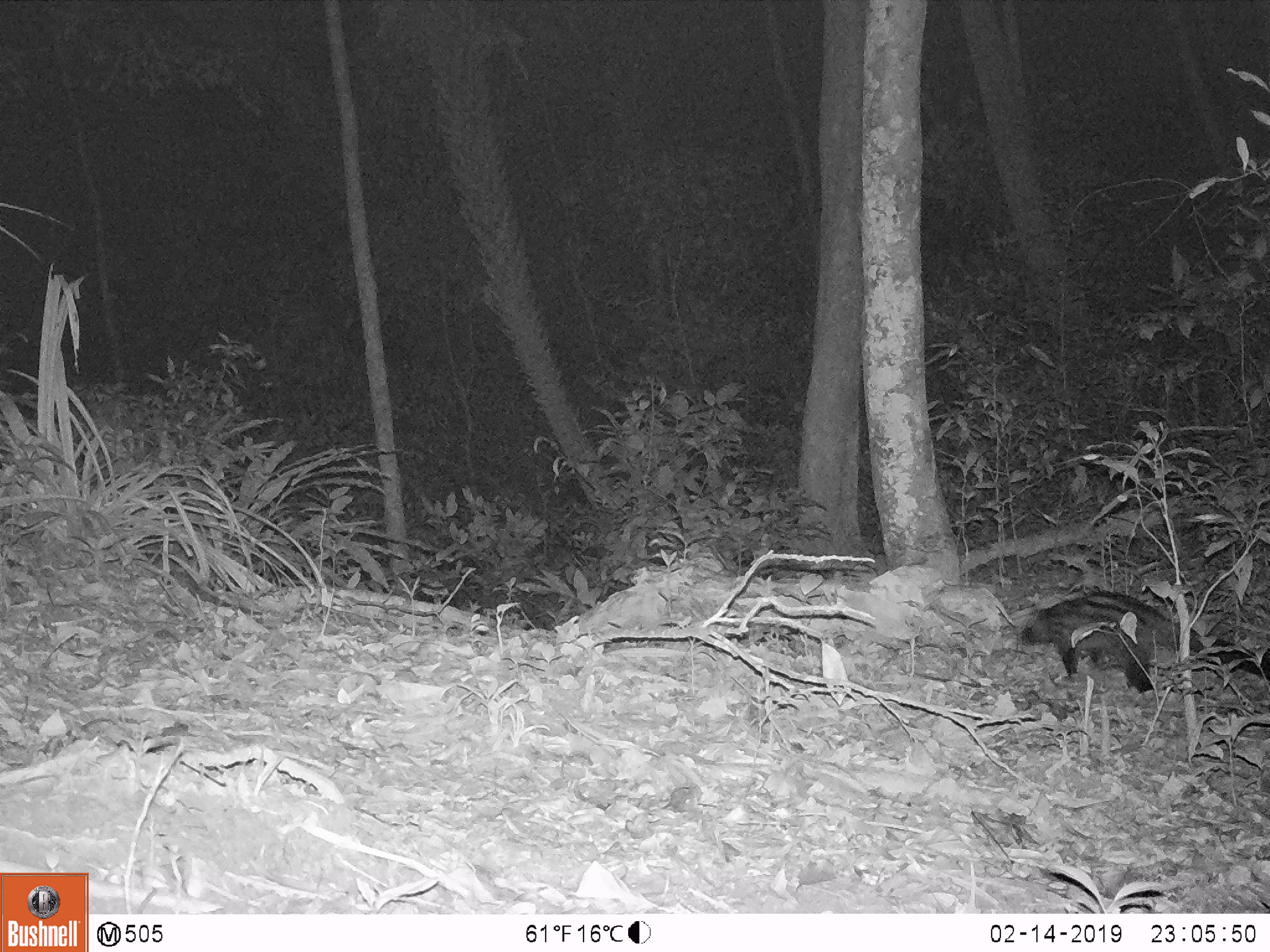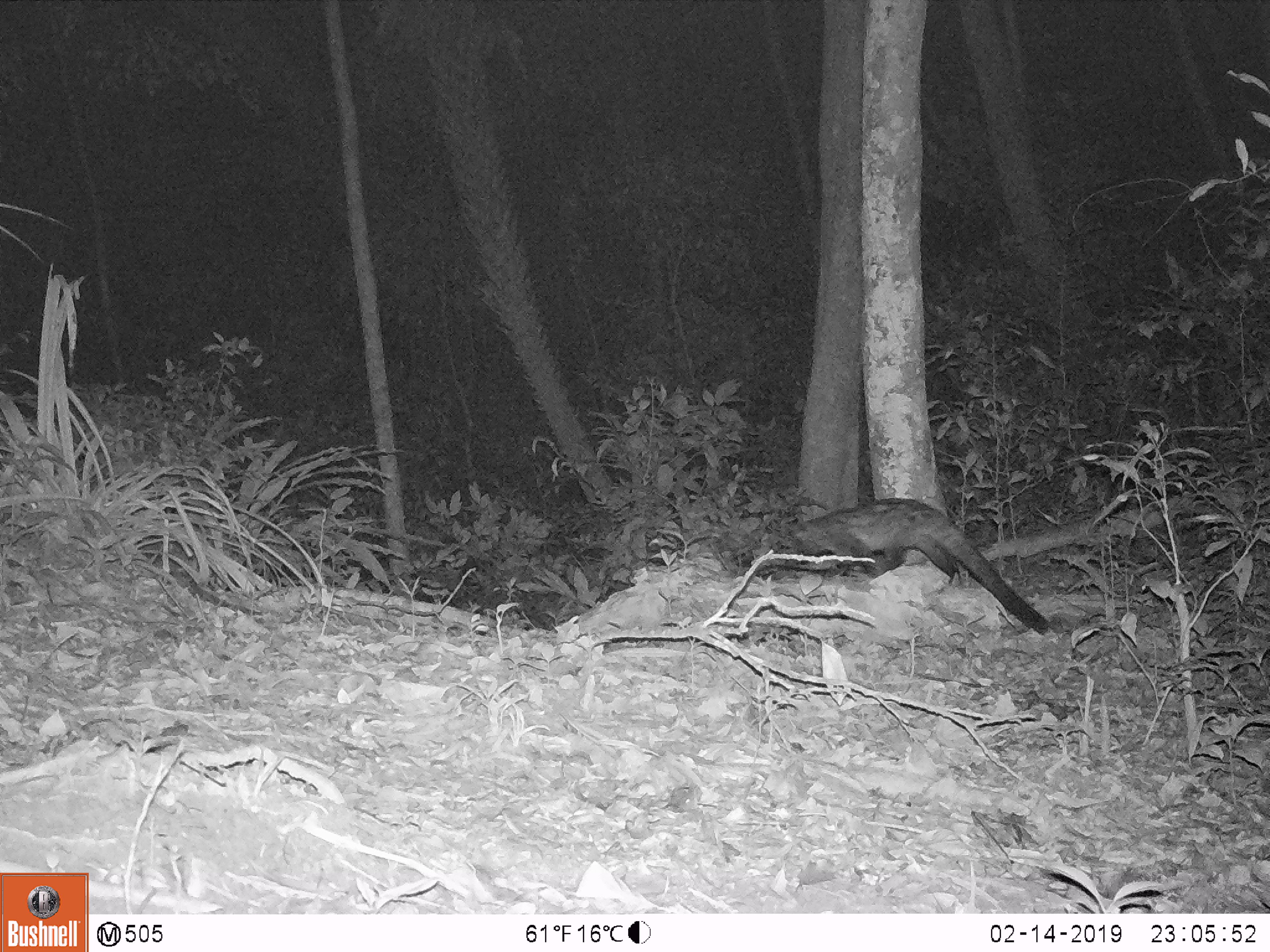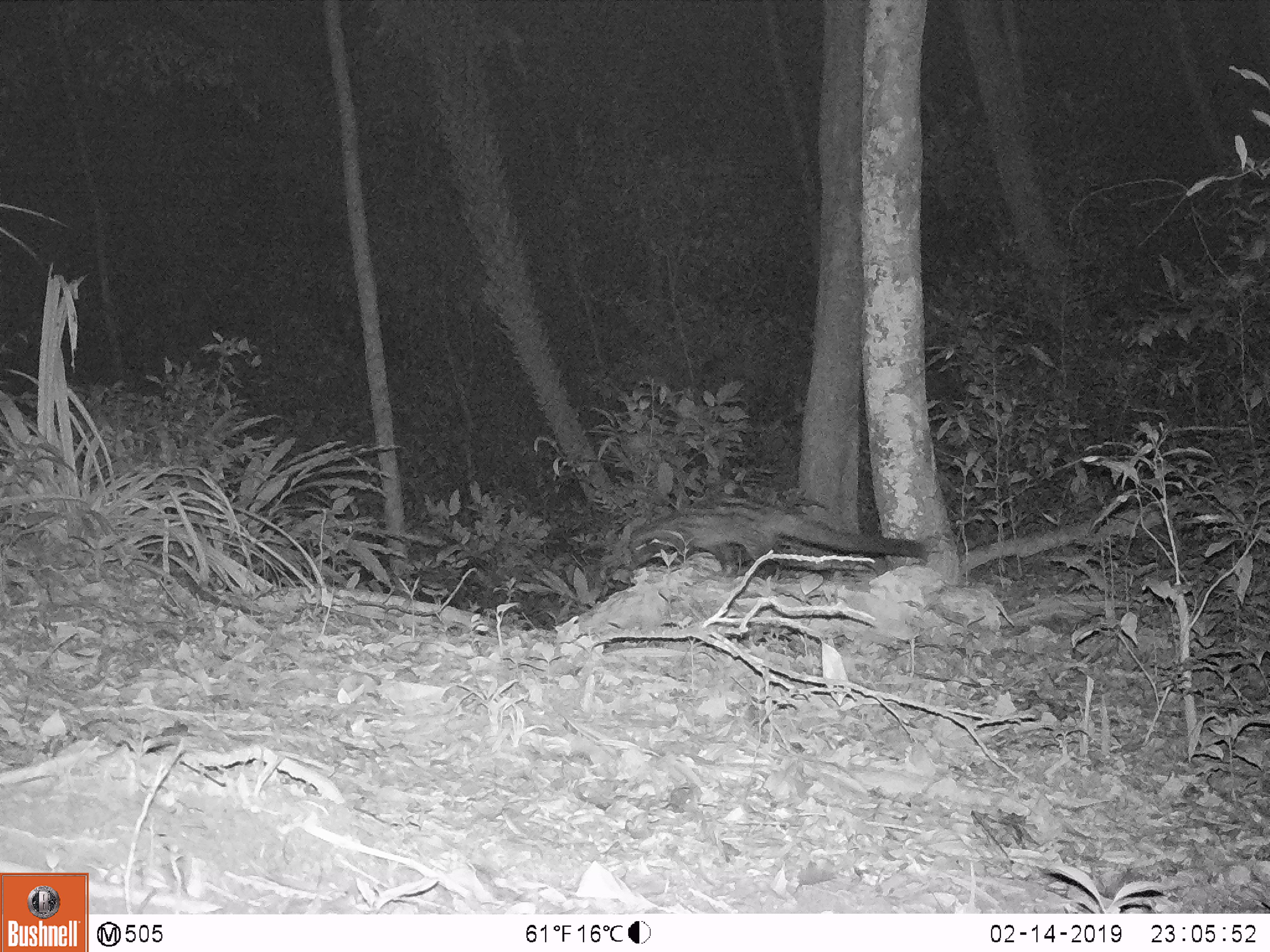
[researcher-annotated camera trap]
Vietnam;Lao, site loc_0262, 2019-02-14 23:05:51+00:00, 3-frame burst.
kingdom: Animalia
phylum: Chordata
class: Mammalia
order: Carnivora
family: Viverridae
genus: Paradoxurus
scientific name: Paradoxurus hermaphroditus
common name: common palm civet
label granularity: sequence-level